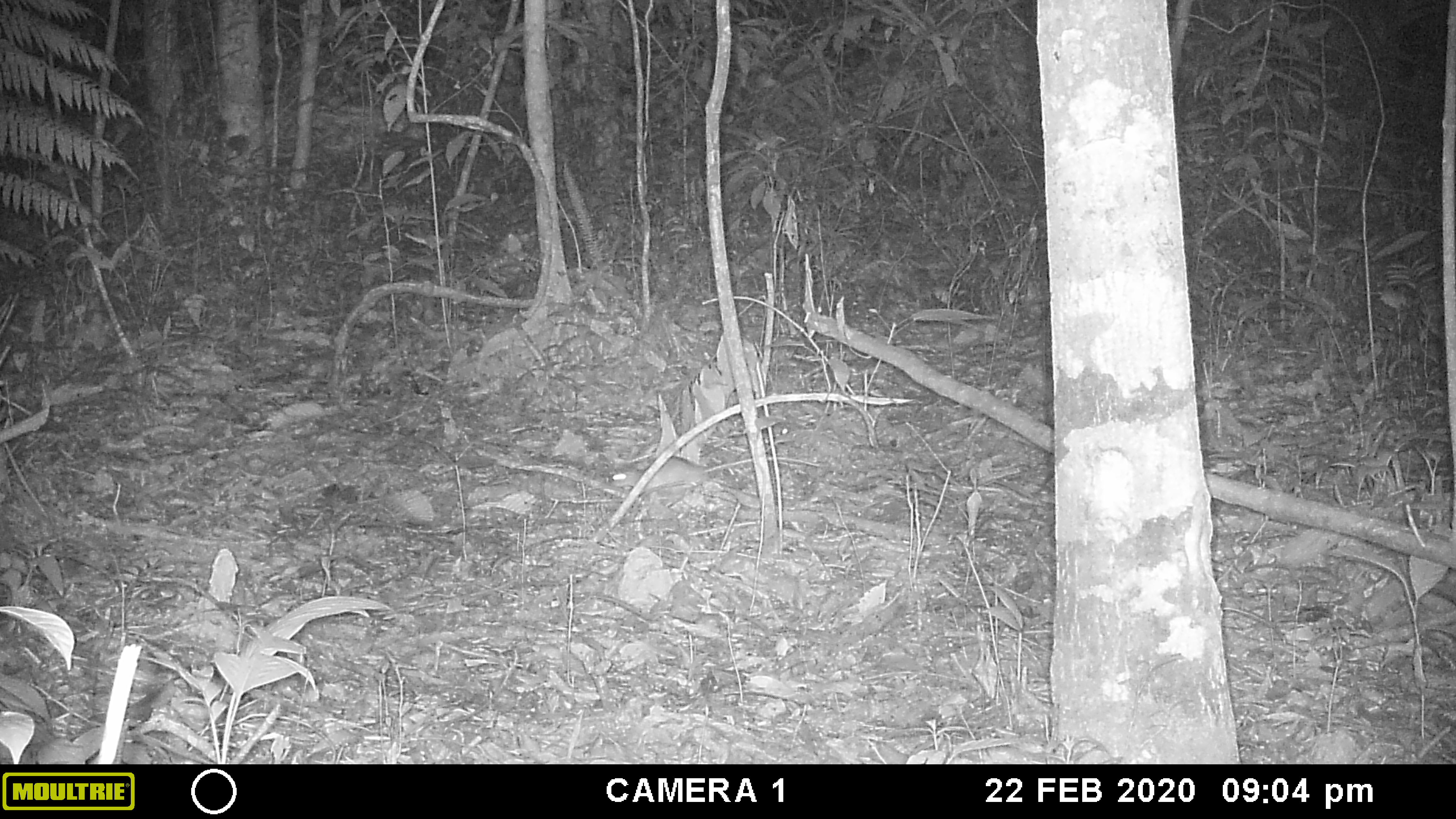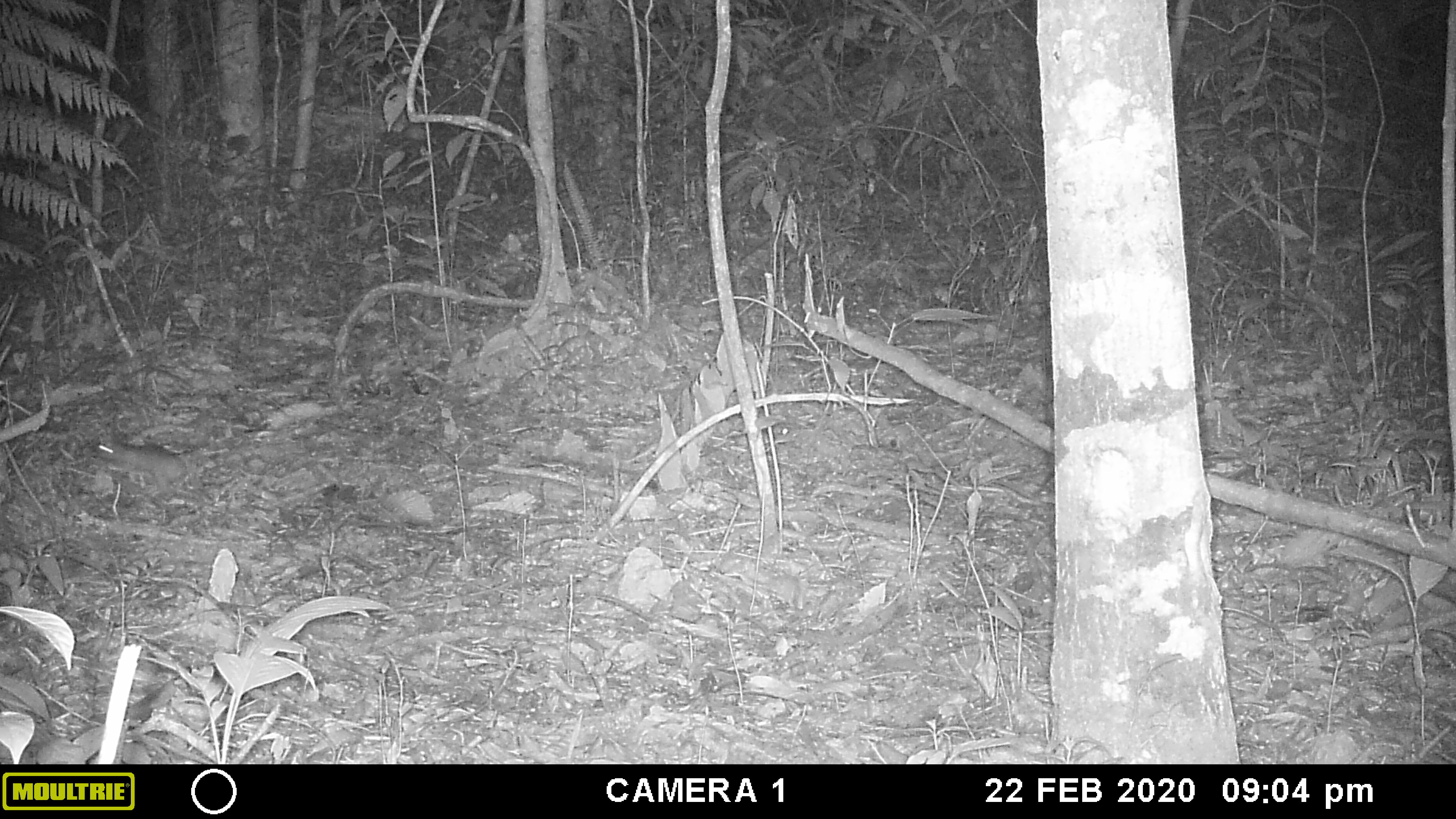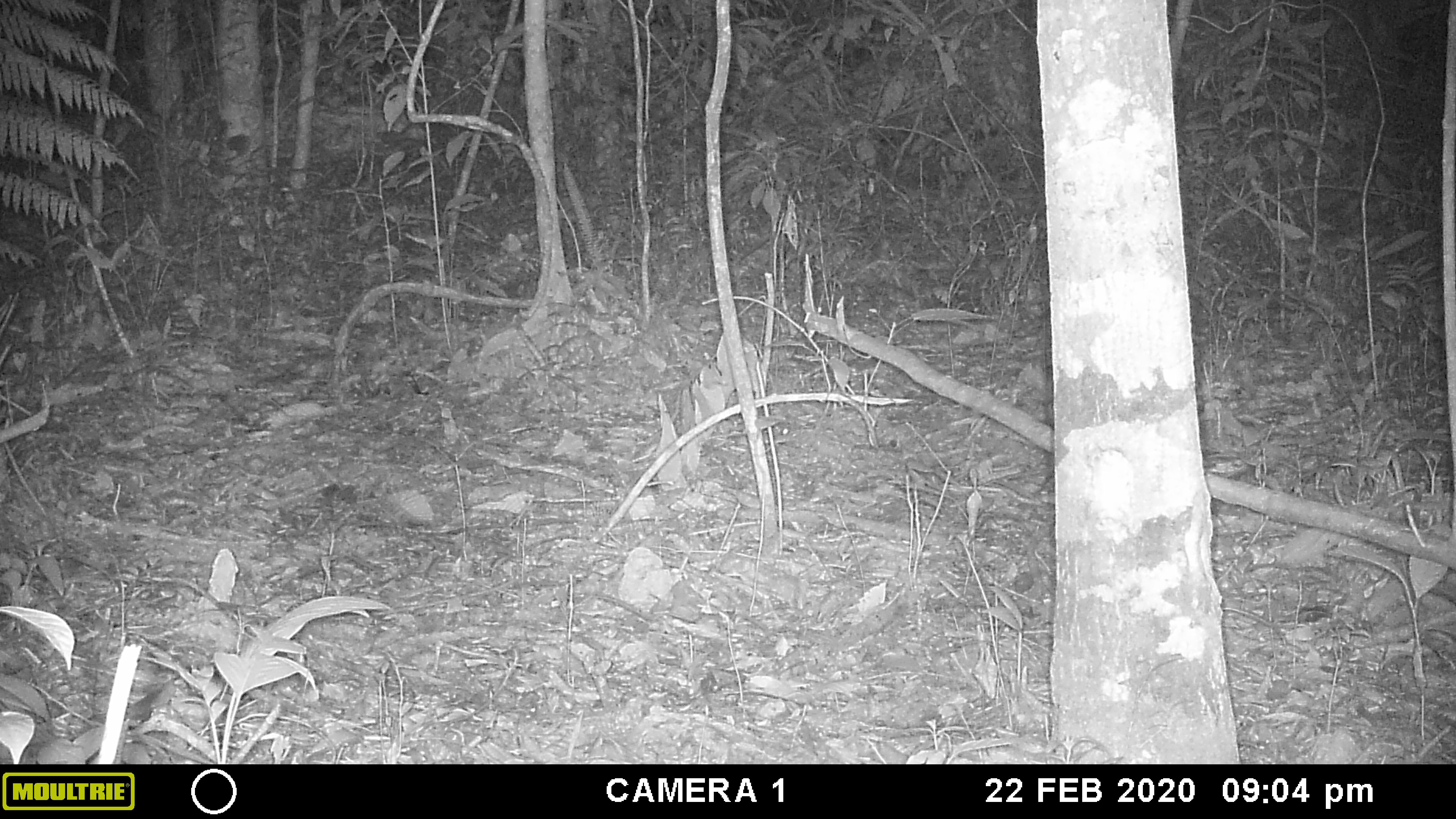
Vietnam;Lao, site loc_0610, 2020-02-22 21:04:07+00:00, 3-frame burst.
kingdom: Animalia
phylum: Chordata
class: Mammalia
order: Rodentia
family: Muridae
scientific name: Muridae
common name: old-world mice and rats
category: unidentified murid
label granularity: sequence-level